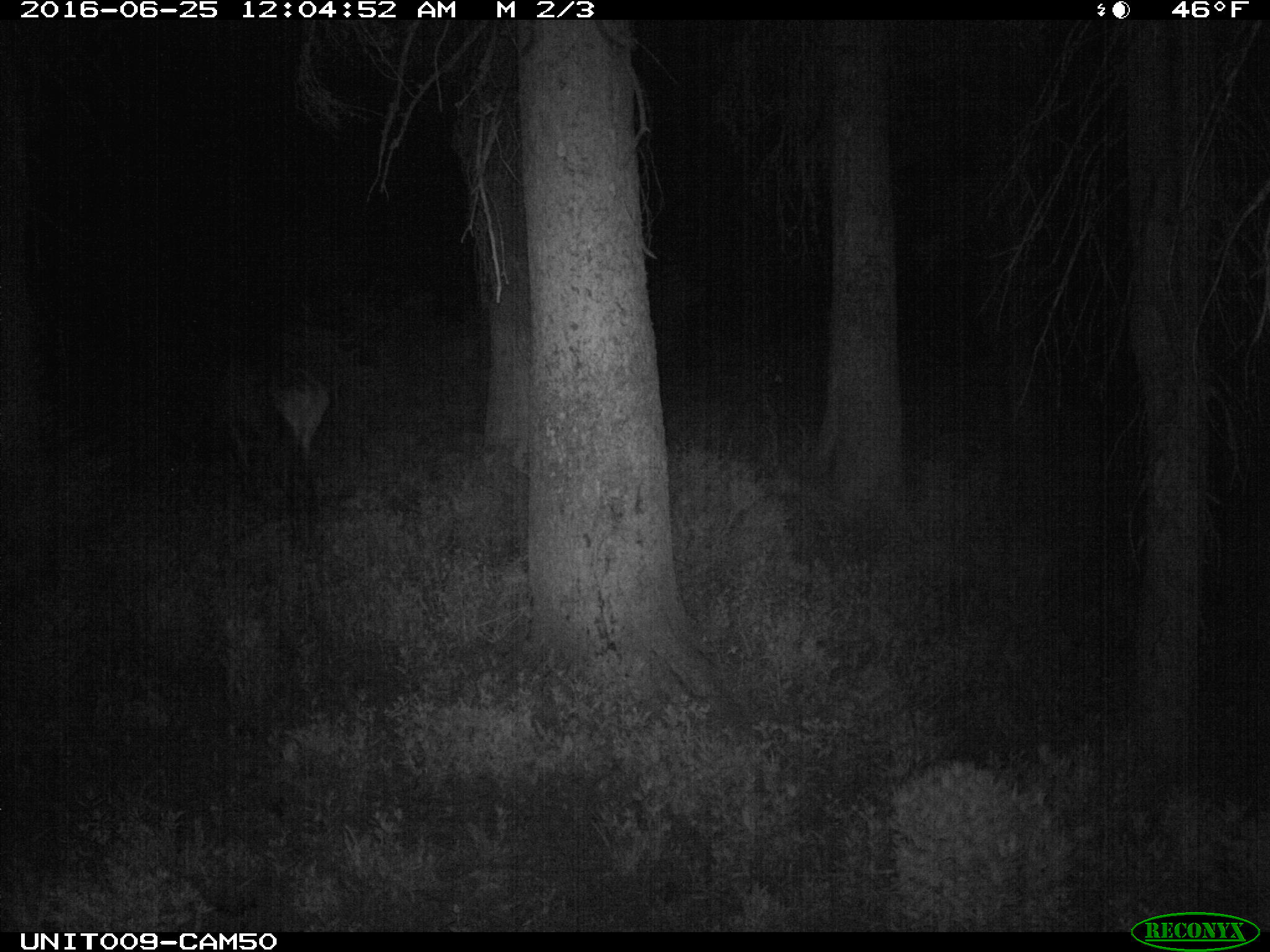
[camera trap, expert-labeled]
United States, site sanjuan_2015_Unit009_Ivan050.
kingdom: Animalia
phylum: Chordata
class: Mammalia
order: Artiodactyla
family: Cervidae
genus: Cervus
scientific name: Cervus elaphus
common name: red deer